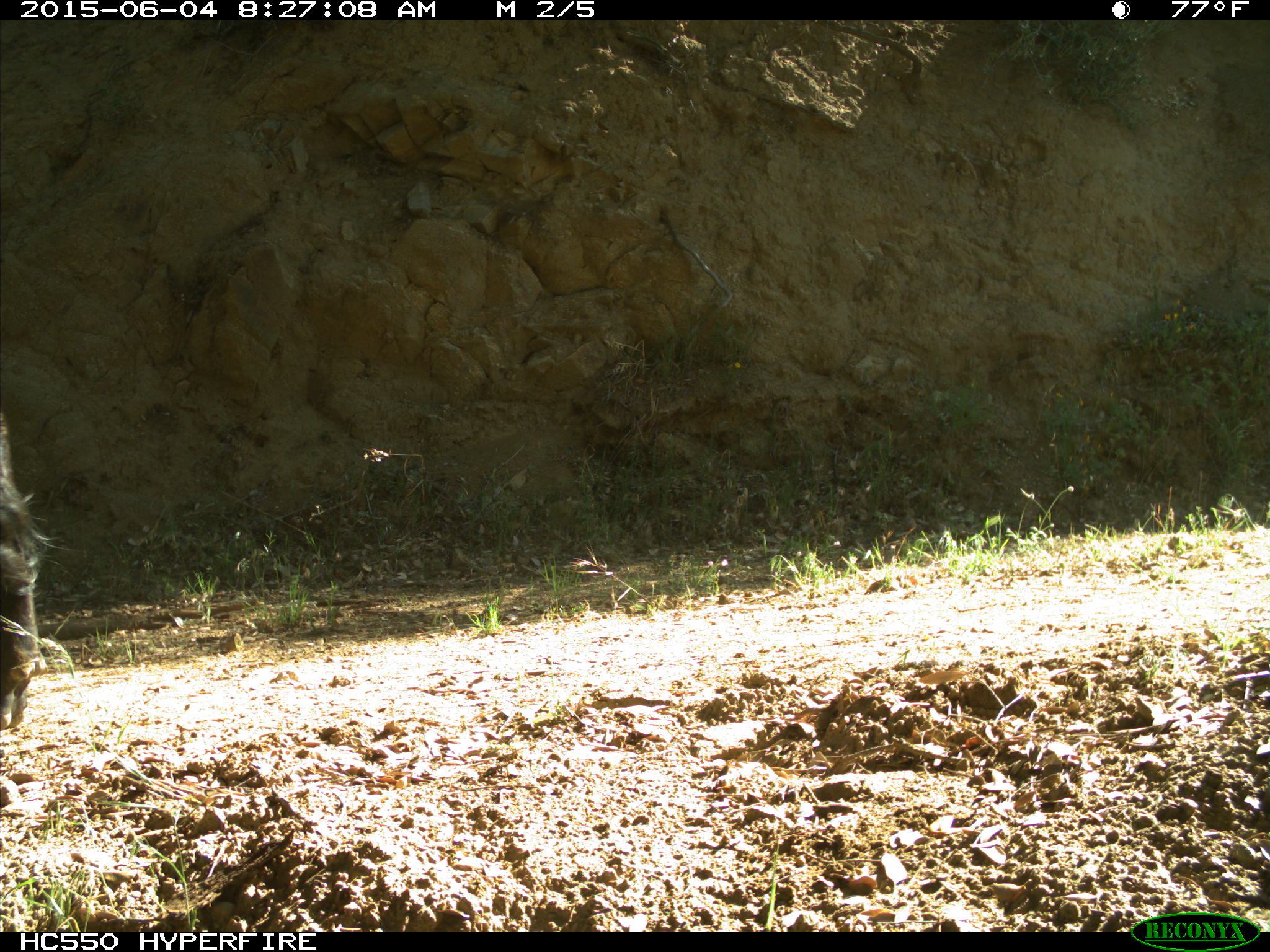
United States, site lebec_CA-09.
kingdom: Animalia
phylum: Chordata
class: Mammalia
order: Artiodactyla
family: Bovidae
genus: Bos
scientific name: Bos taurus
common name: domestic cow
Bos taurus (domestic cow).